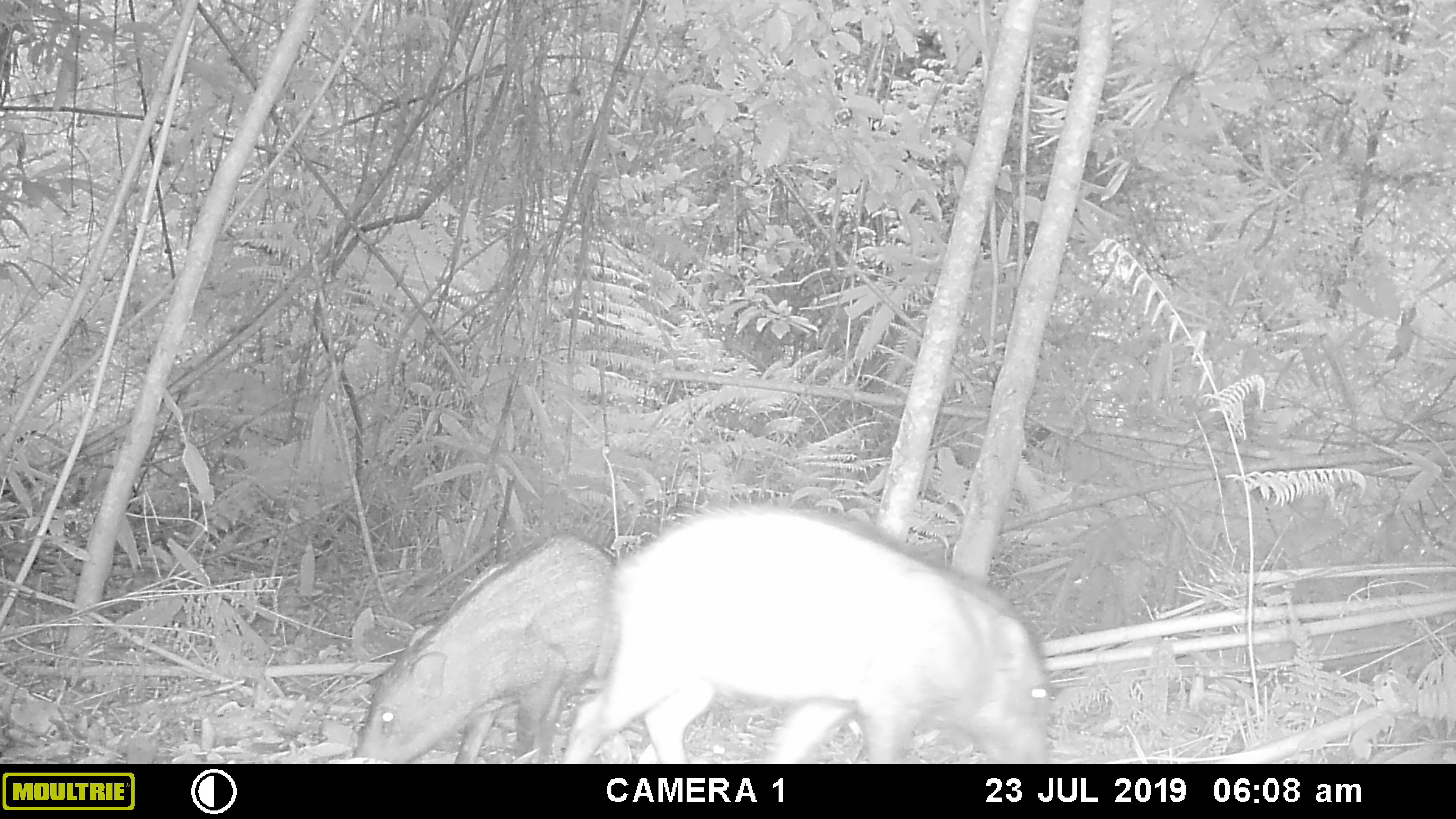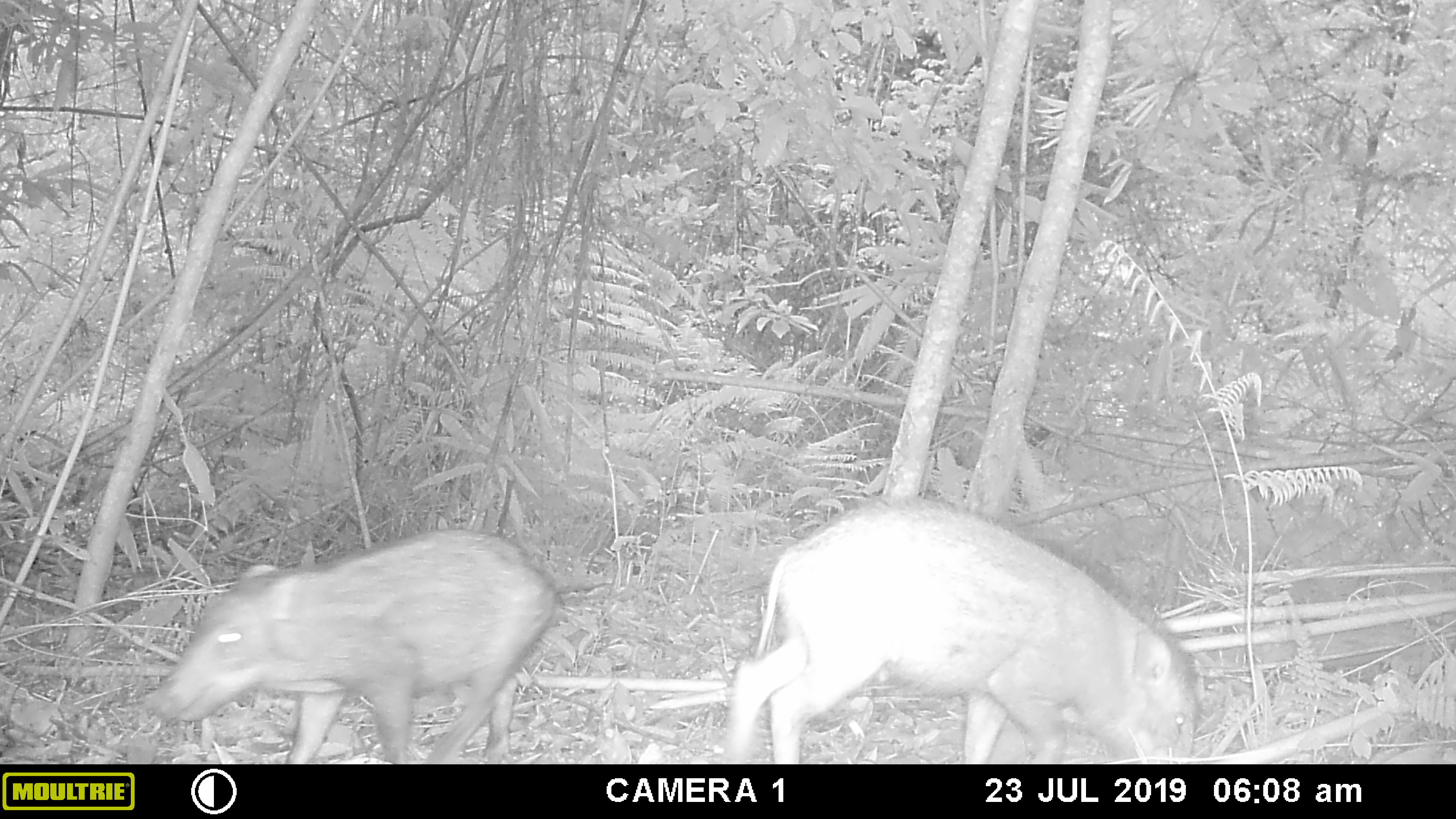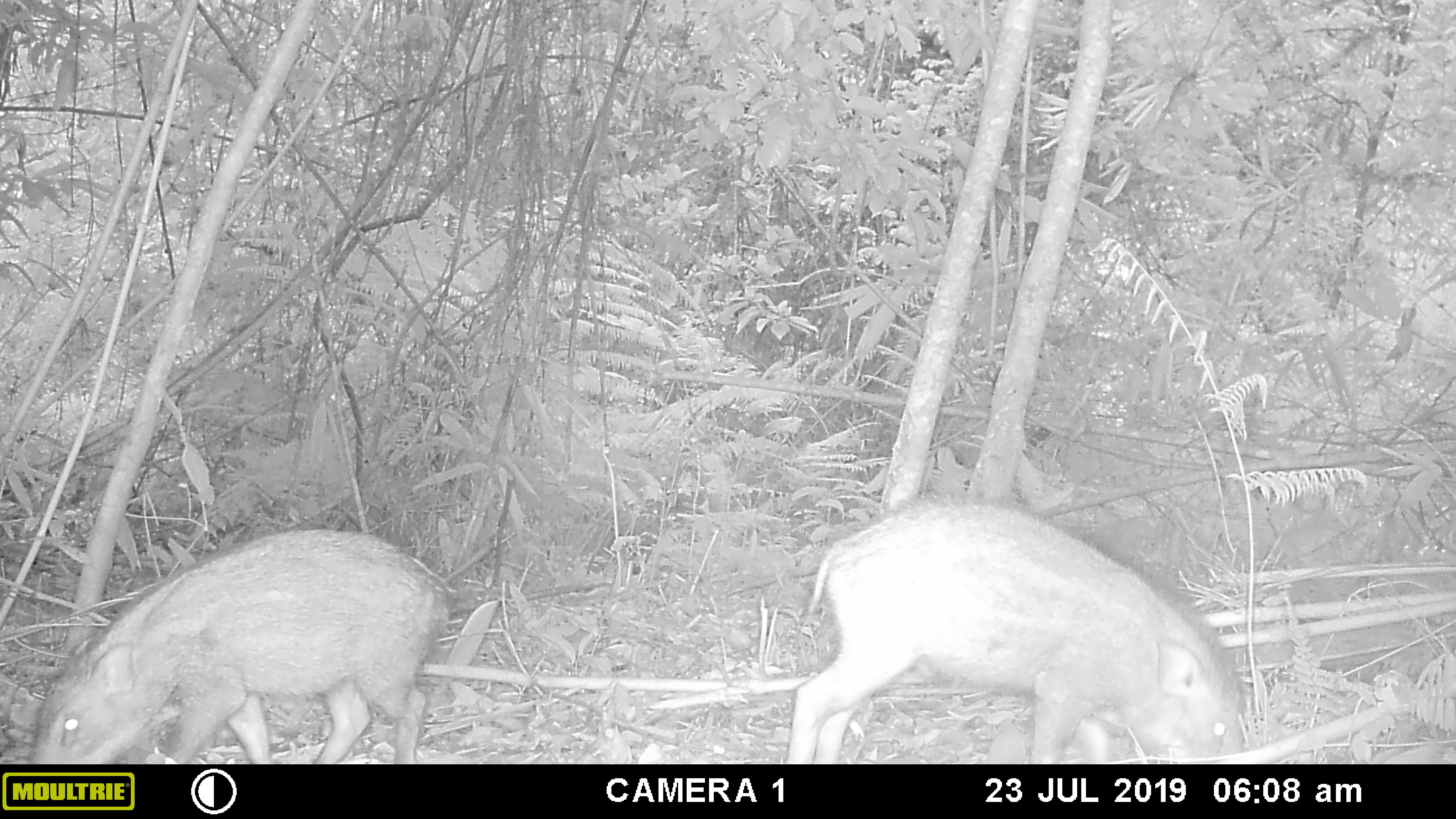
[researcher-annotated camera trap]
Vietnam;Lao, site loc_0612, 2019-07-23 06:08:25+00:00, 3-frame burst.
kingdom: Animalia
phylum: Chordata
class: Mammalia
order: Artiodactyla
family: Suidae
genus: Sus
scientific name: Sus scrofa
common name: eurasian wild pig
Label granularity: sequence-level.